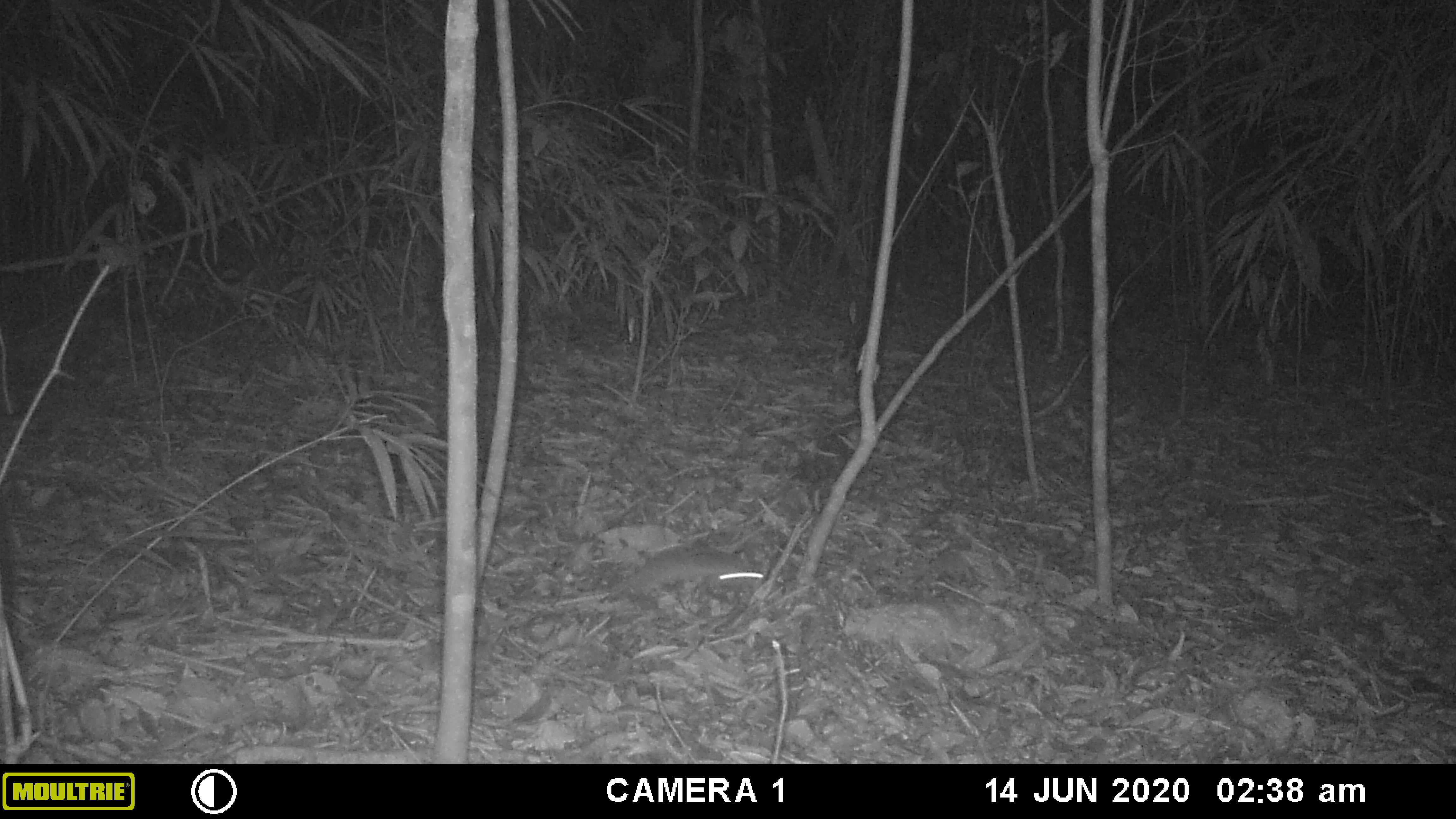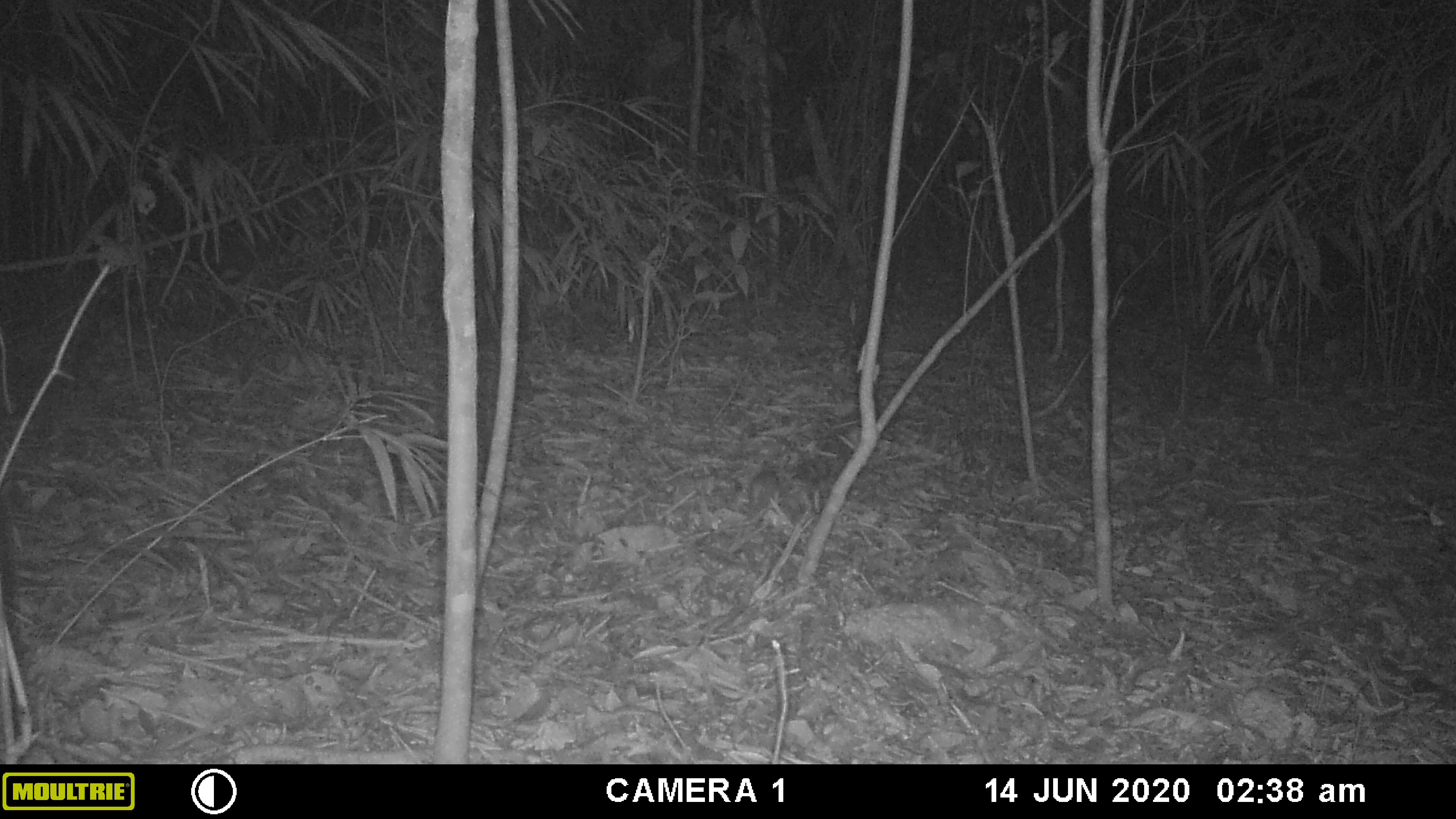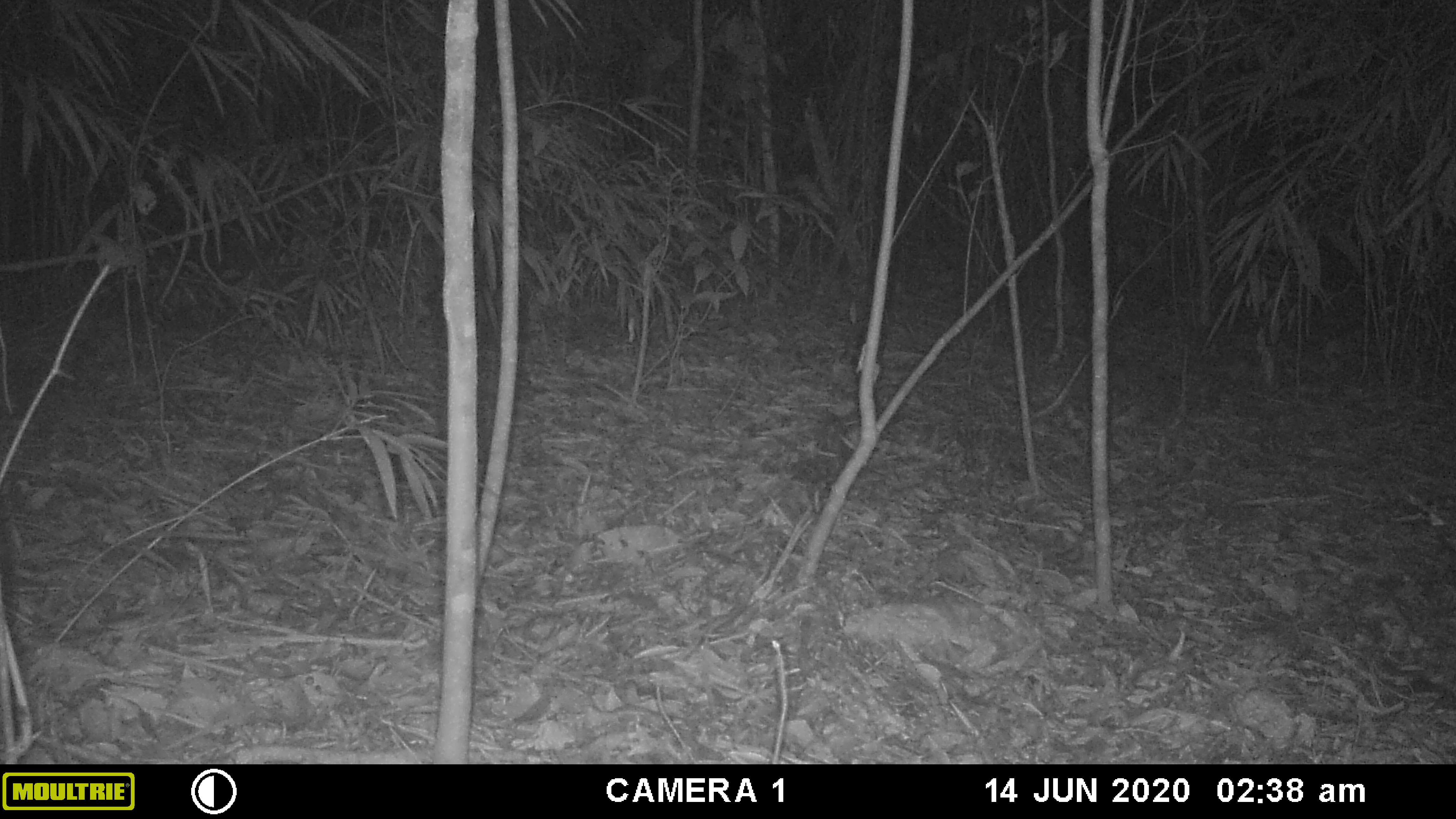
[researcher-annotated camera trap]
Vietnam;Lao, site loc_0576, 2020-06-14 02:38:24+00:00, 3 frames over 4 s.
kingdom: Animalia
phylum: Chordata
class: Mammalia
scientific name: Mammalia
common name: mammal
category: unidentified small mammal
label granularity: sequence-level